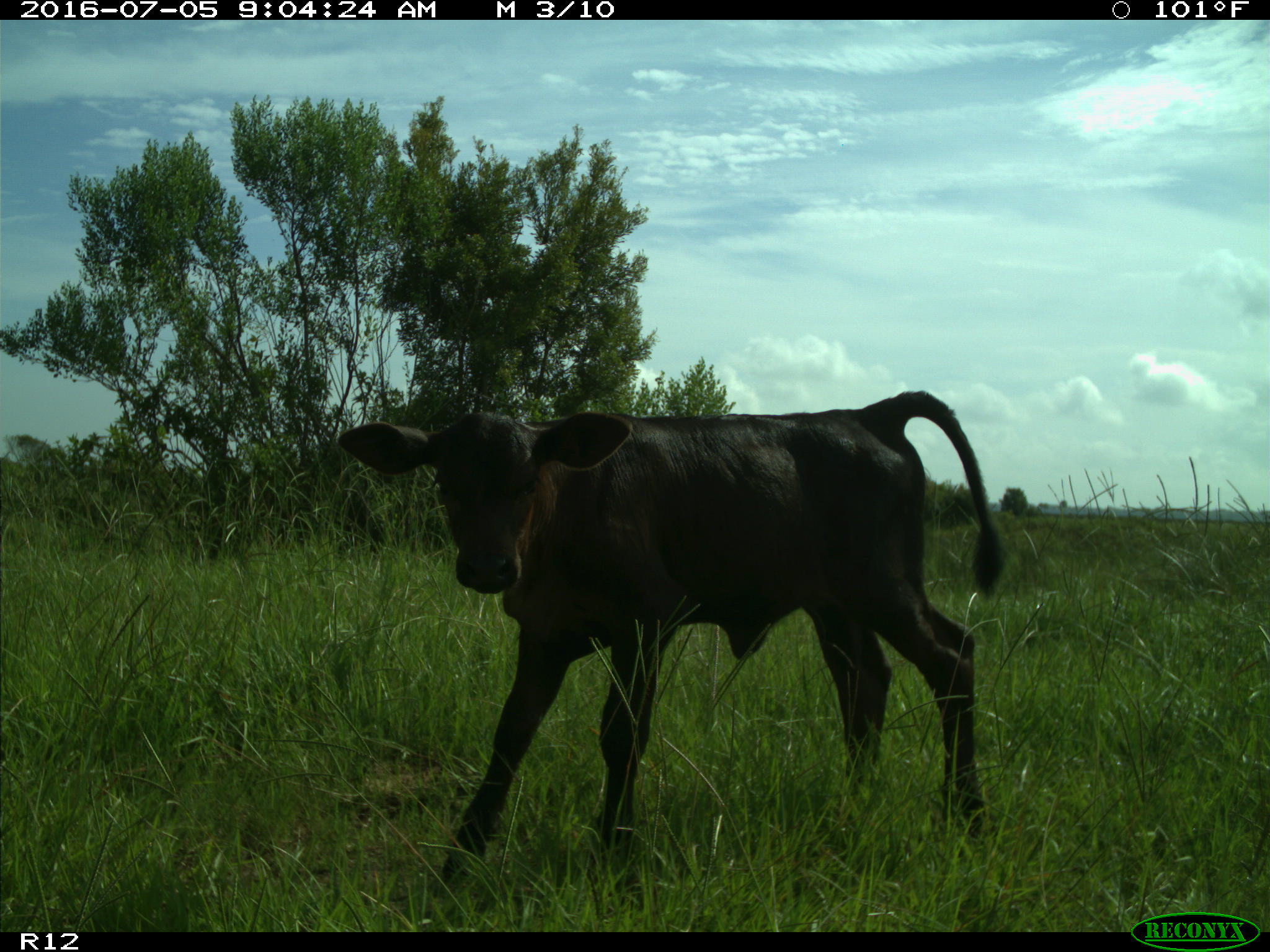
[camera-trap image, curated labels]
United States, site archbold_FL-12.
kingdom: Animalia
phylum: Chordata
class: Mammalia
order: Artiodactyla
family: Bovidae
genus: Bos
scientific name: Bos taurus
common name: domestic cow